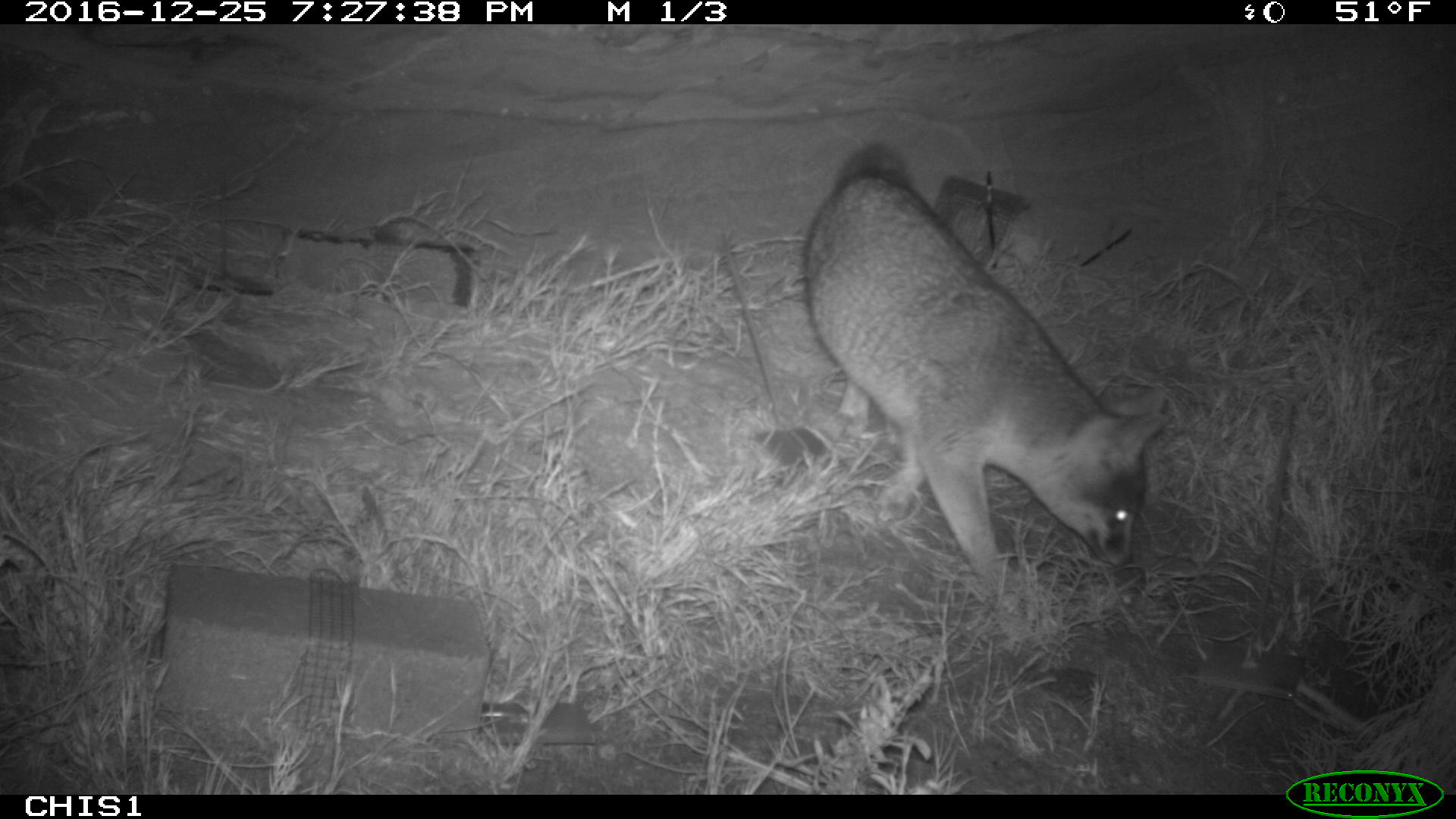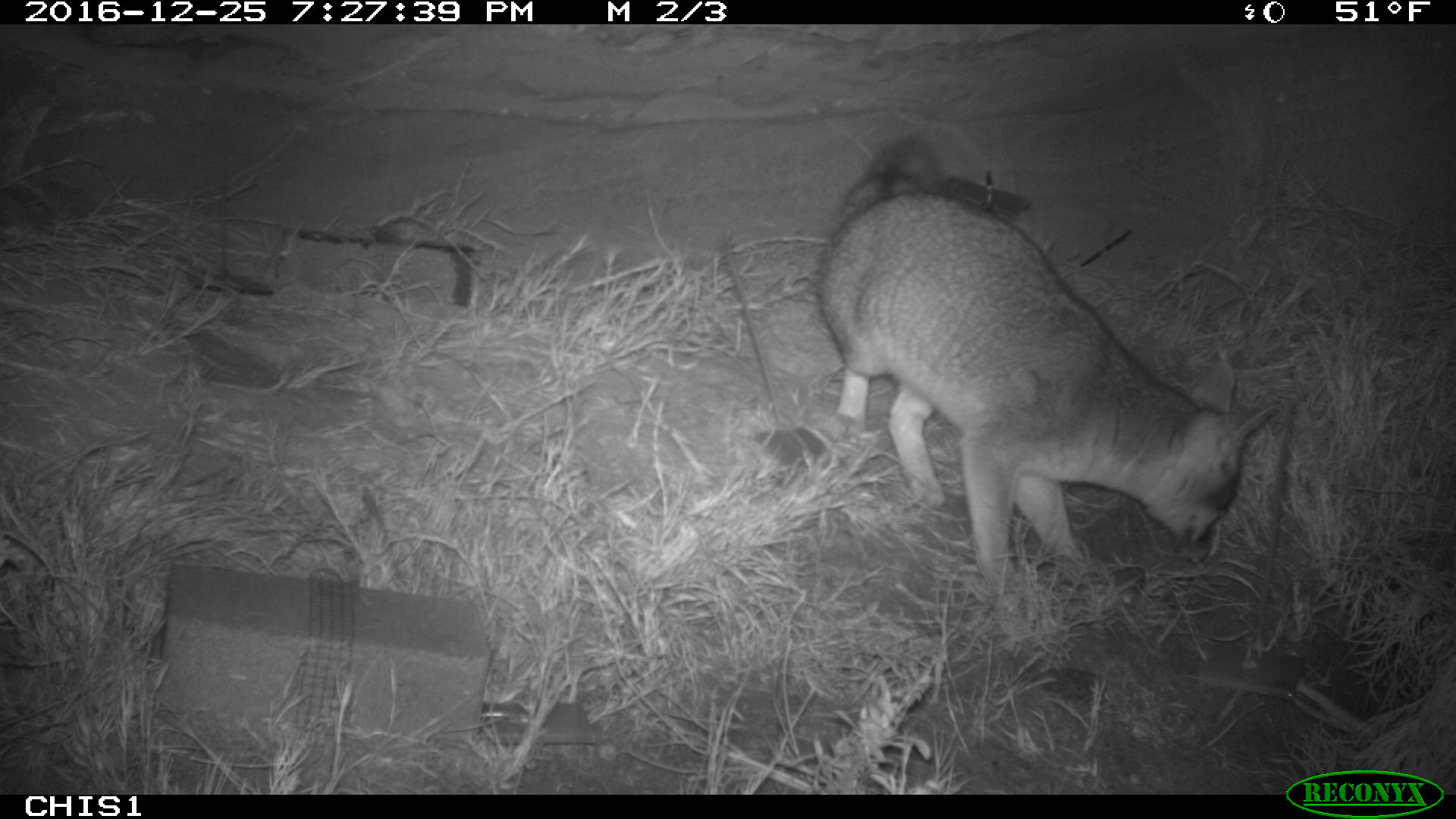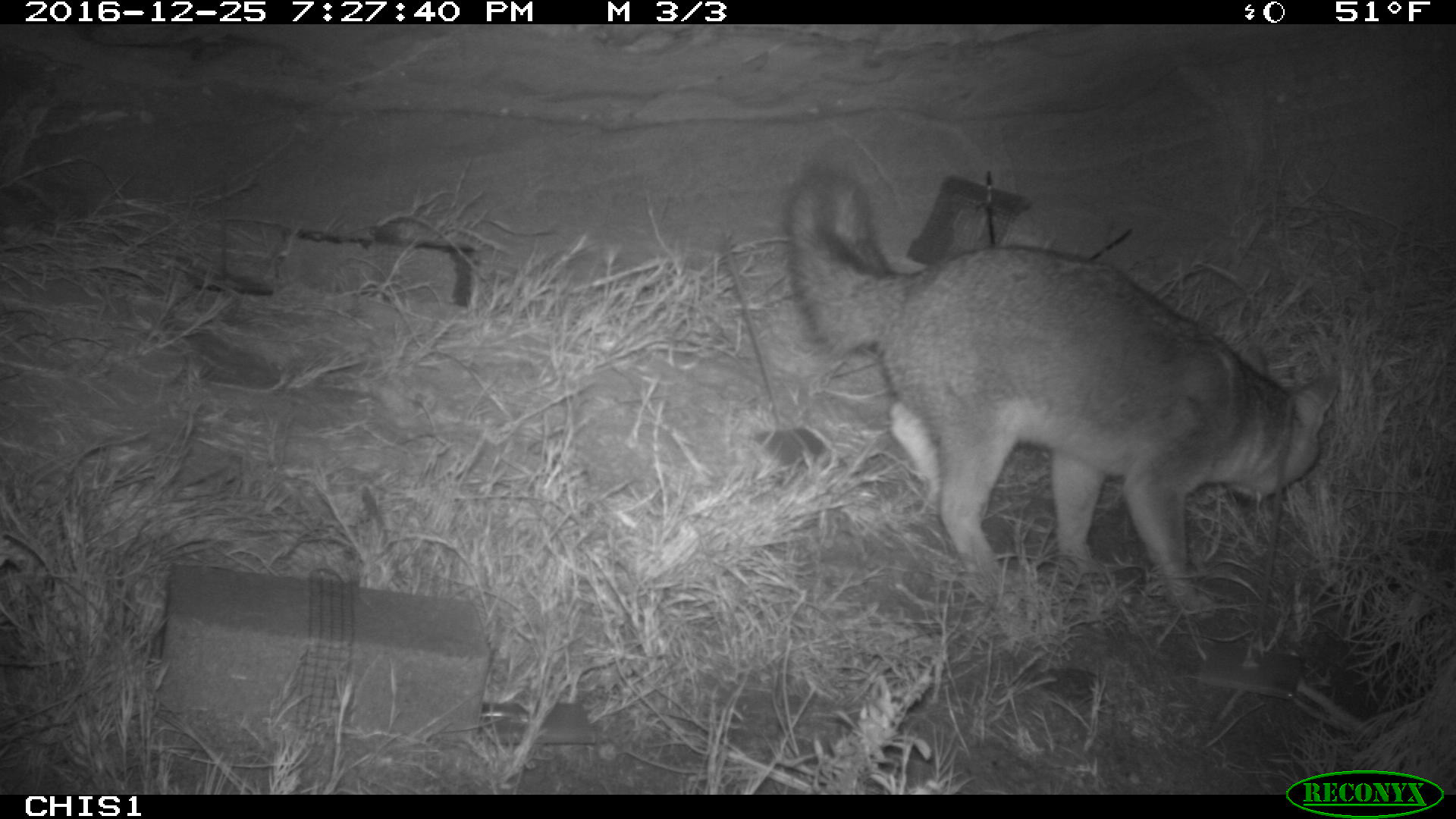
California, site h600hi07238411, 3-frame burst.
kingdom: Animalia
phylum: Chordata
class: Mammalia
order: Carnivora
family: Canidae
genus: Urocyon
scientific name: Urocyon littoralis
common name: island fox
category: fox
Fox (island fox) (Urocyon littoralis).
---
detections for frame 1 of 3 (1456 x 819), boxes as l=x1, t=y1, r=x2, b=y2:
fox: l=805, t=137, r=1170, b=611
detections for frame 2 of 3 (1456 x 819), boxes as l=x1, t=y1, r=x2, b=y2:
fox: l=816, t=133, r=1279, b=599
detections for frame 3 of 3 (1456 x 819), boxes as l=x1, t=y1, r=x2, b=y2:
fox: l=788, t=158, r=1338, b=619